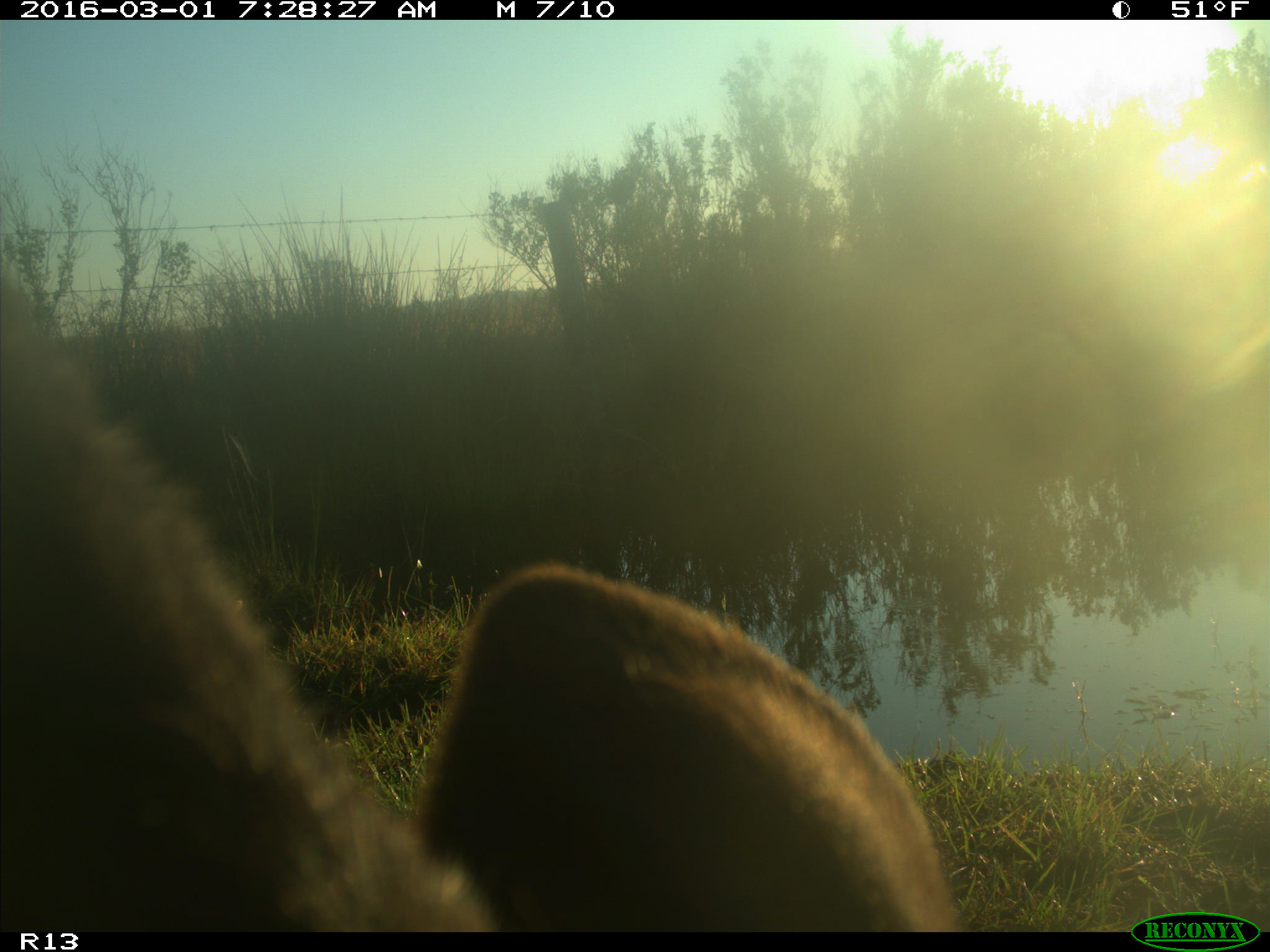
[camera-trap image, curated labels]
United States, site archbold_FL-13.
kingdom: Animalia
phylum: Chordata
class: Mammalia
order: Artiodactyla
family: Bovidae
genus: Bos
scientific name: Bos taurus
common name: domestic cow